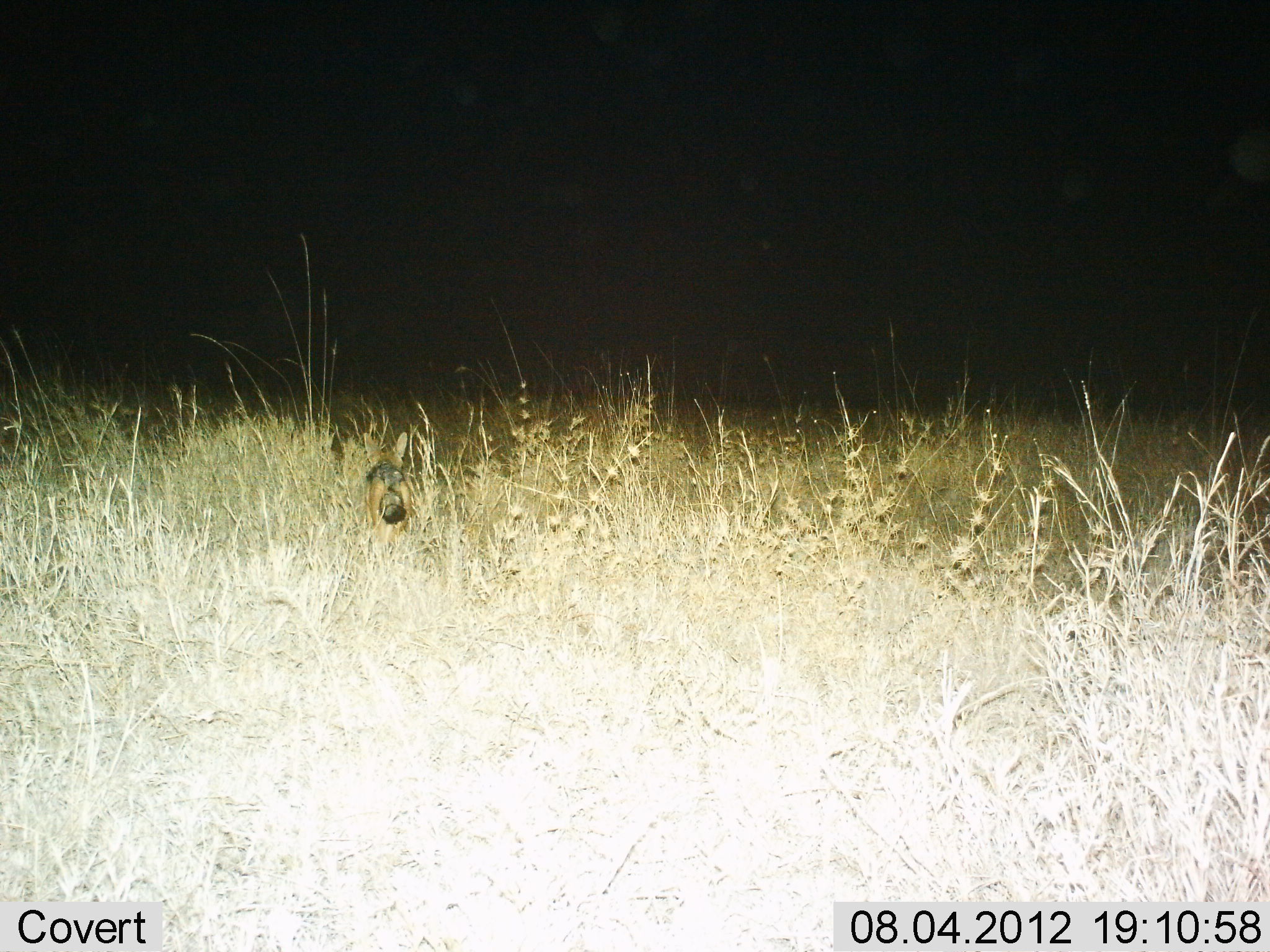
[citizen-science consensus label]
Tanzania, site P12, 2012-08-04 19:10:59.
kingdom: Animalia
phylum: Chordata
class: Mammalia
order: Carnivora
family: Canidae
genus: Lupulella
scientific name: Lupulella mesomelas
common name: black-backed jackal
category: jackal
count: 1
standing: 33%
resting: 0%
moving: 67%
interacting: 0%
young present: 0%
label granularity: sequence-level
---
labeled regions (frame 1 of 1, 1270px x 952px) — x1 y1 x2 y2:
animal: 361 430 413 540